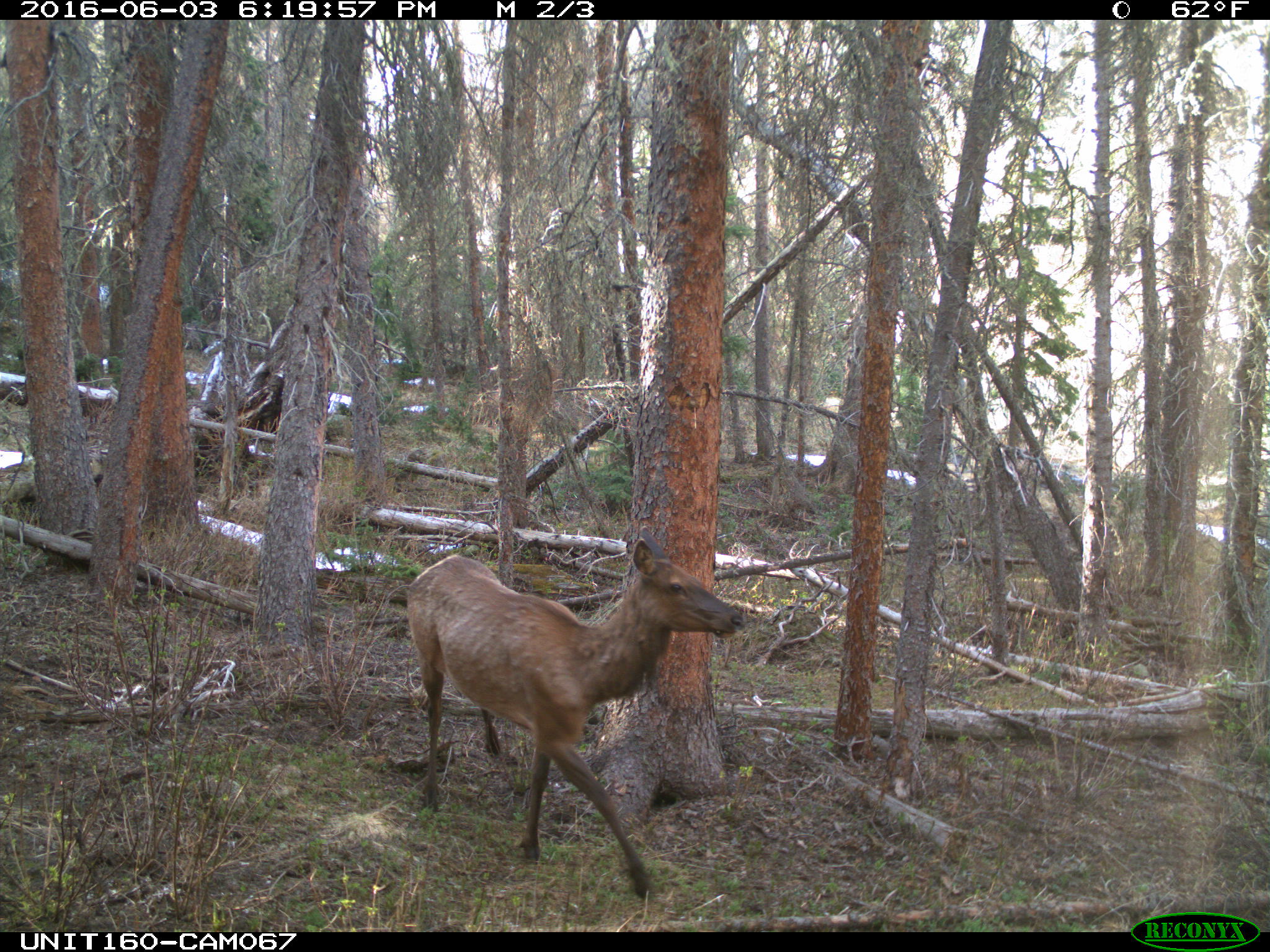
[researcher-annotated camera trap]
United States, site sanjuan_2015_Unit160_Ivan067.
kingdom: Animalia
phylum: Chordata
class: Mammalia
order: Artiodactyla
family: Cervidae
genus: Cervus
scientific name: Cervus elaphus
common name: red deer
Cervus elaphus (red deer).